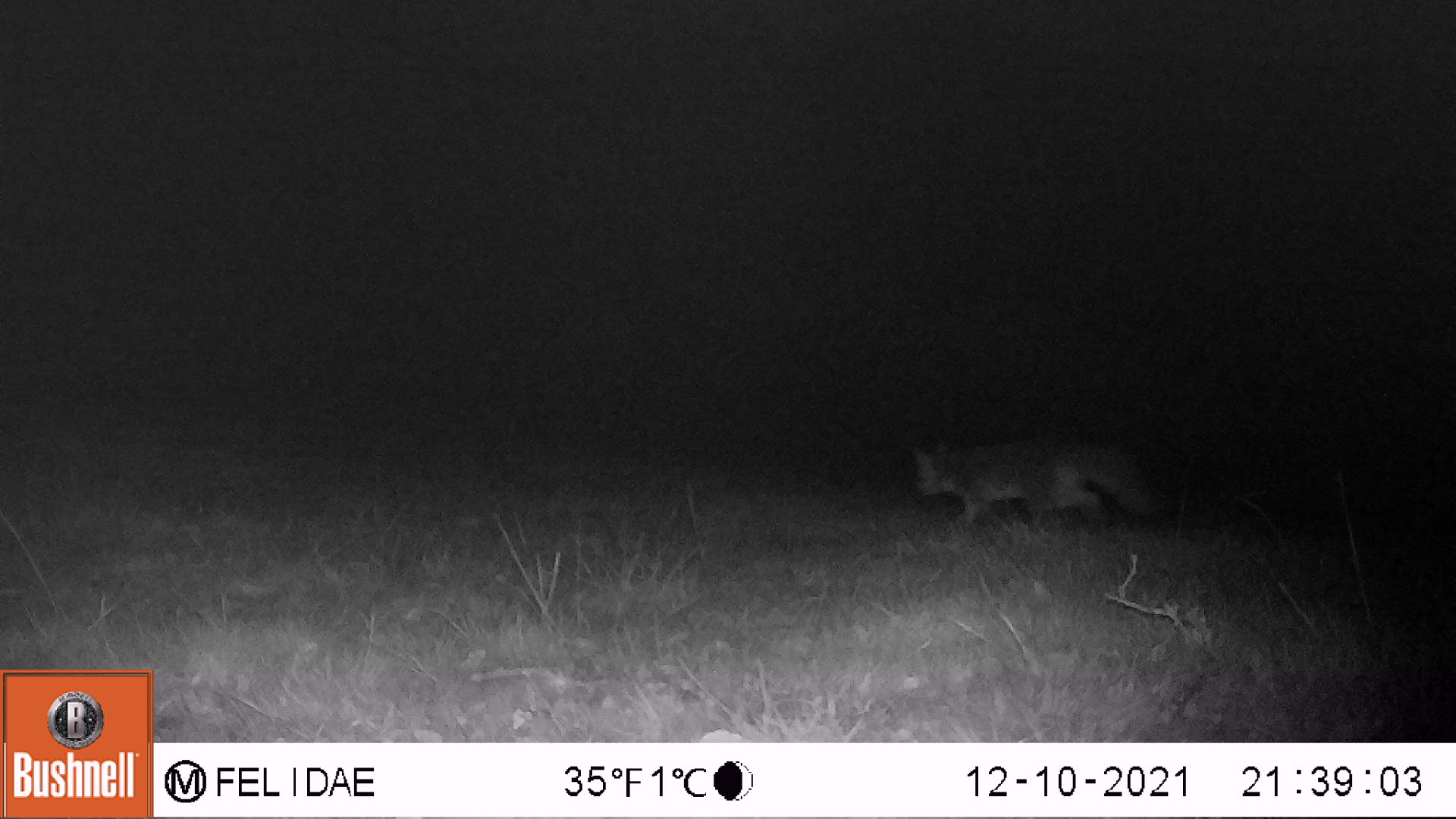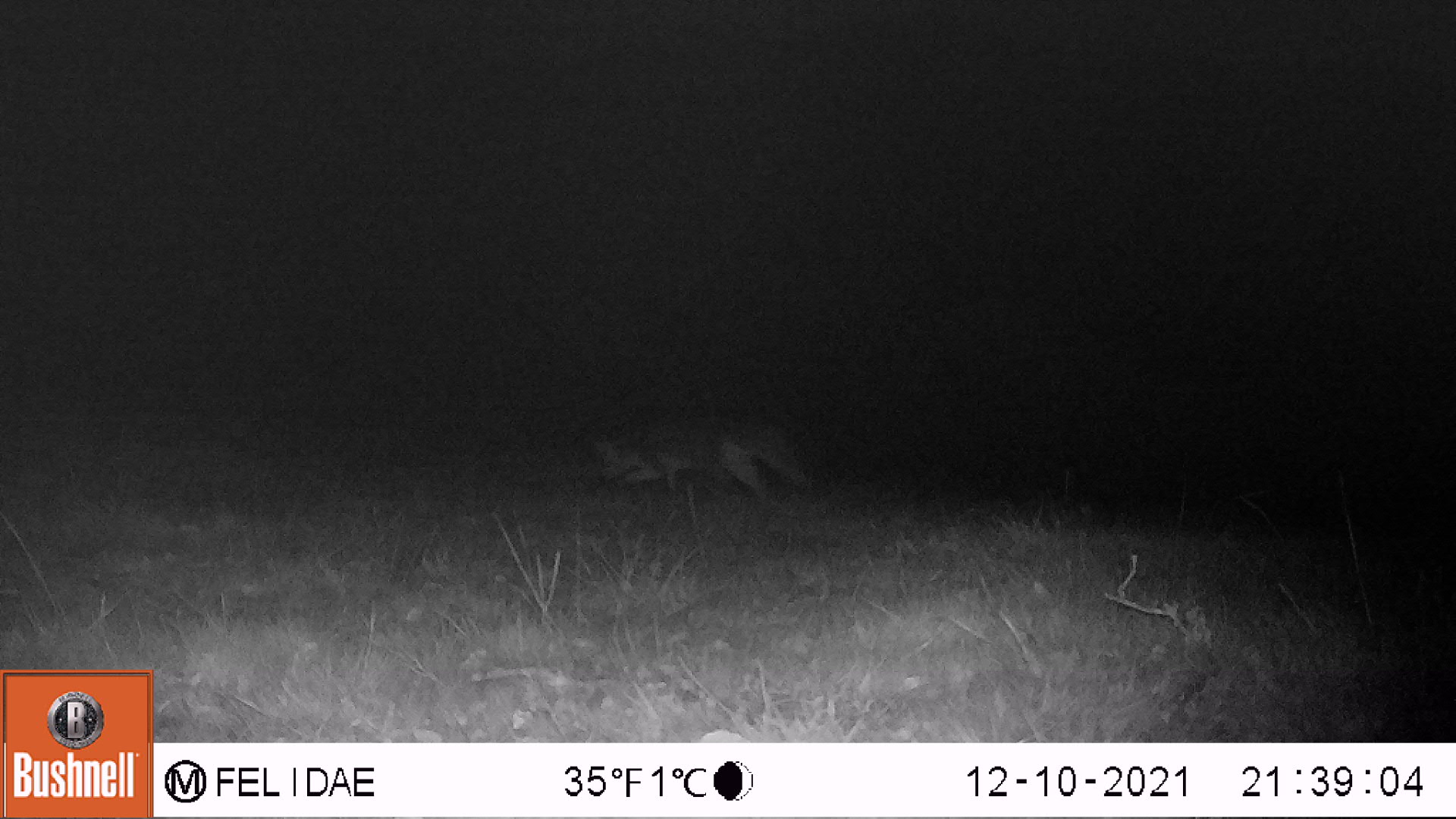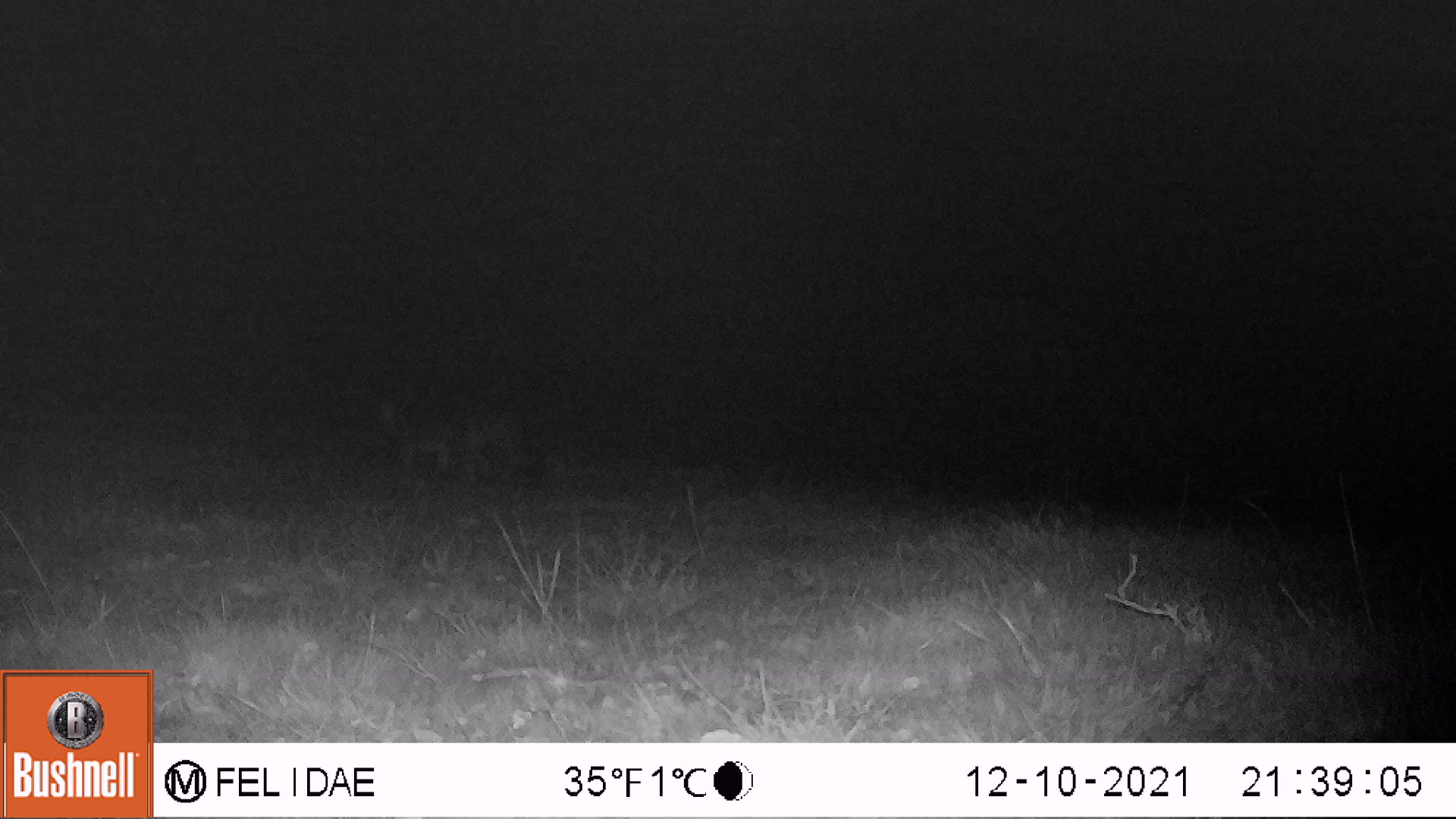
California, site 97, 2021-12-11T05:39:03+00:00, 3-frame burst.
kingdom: Animalia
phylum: Chordata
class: Mammalia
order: Carnivora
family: Canidae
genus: Urocyon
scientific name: Urocyon cinereoargenteus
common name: gray fox